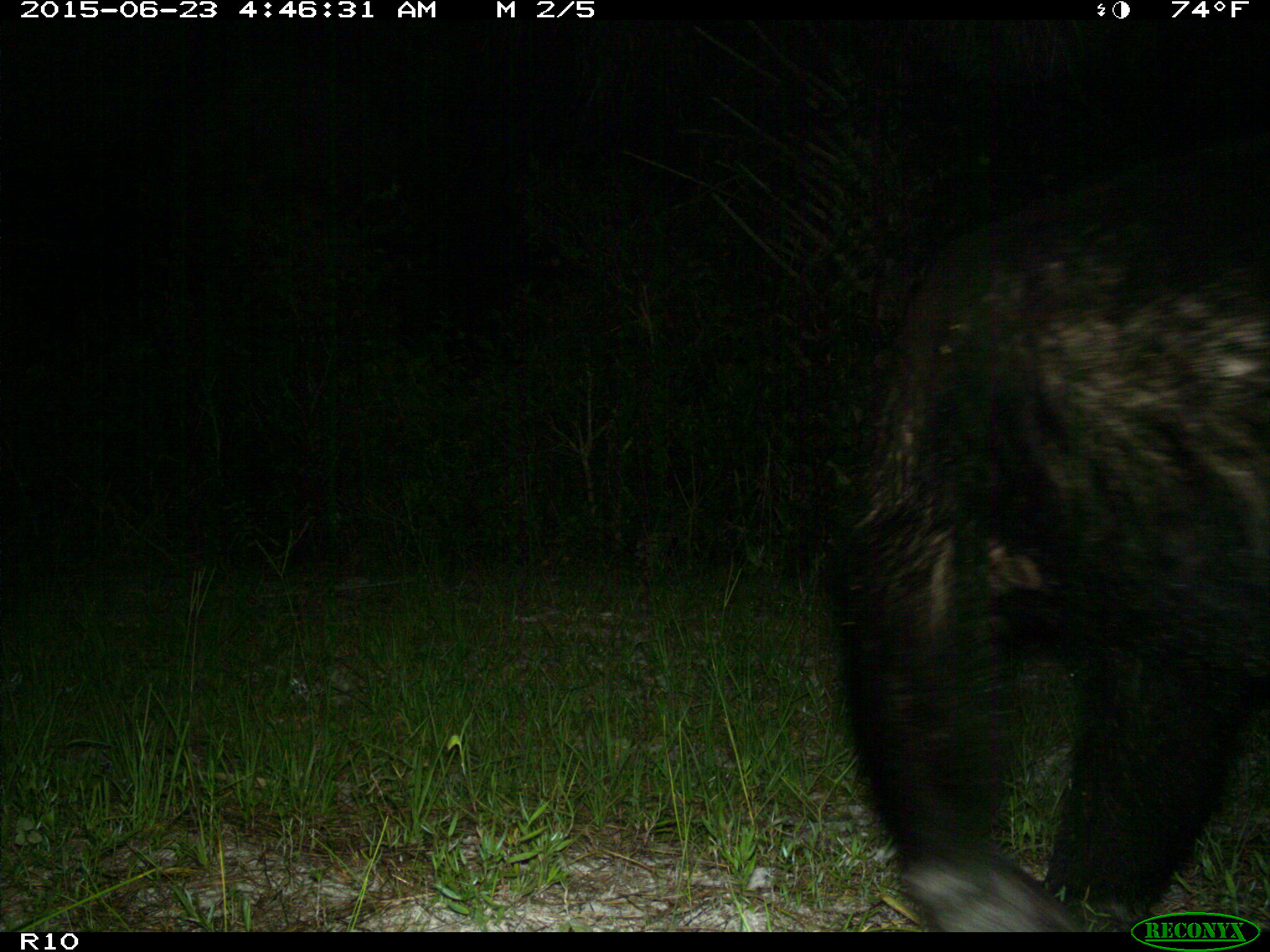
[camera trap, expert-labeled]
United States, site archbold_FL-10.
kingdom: Animalia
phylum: Chordata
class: Mammalia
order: Carnivora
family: Ursidae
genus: Ursus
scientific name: Ursus americanus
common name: american black bear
Ursus americanus (american black bear).